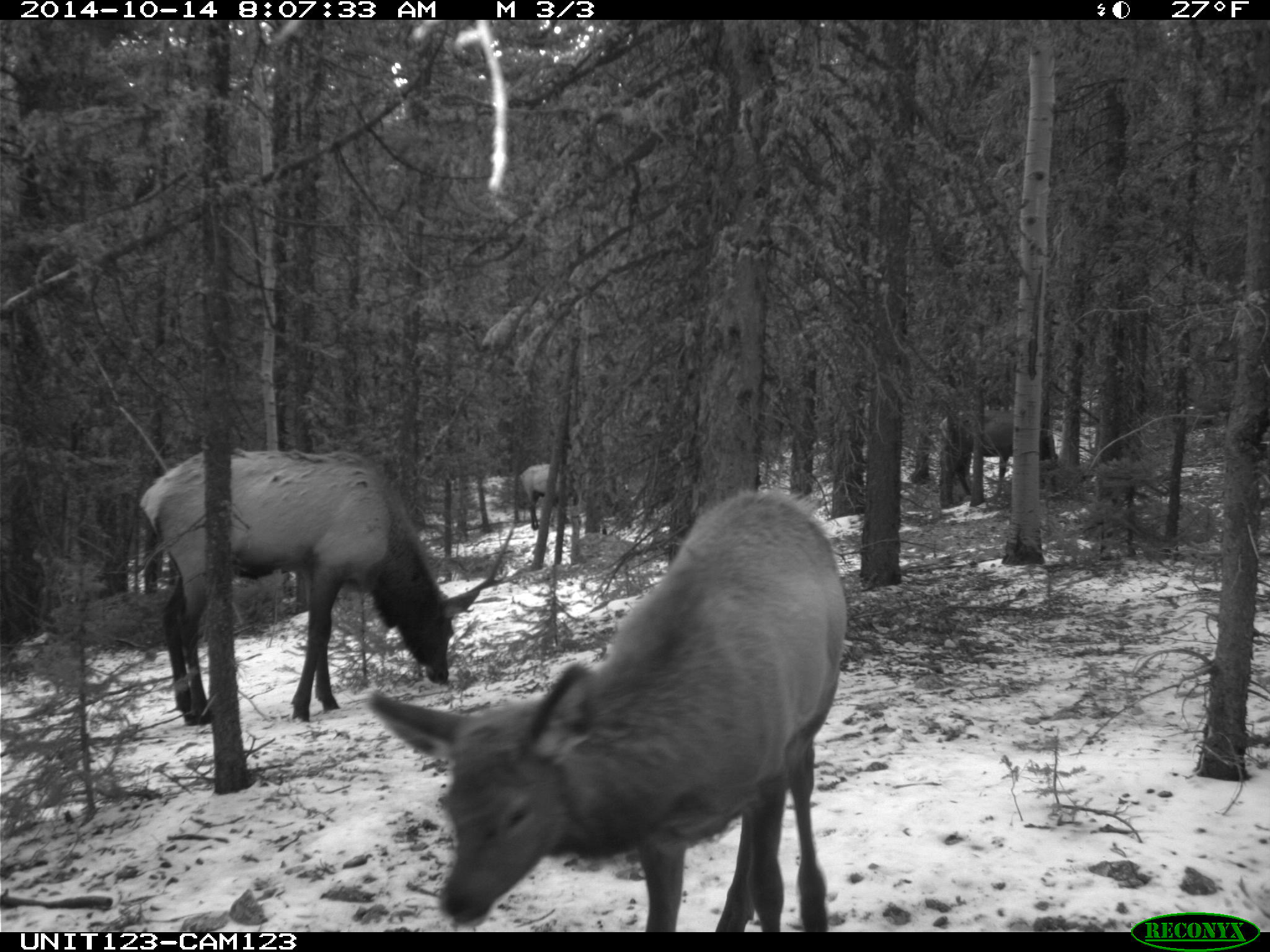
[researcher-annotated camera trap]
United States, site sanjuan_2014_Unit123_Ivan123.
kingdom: Animalia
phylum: Chordata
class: Mammalia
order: Artiodactyla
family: Cervidae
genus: Cervus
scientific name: Cervus elaphus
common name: red deer